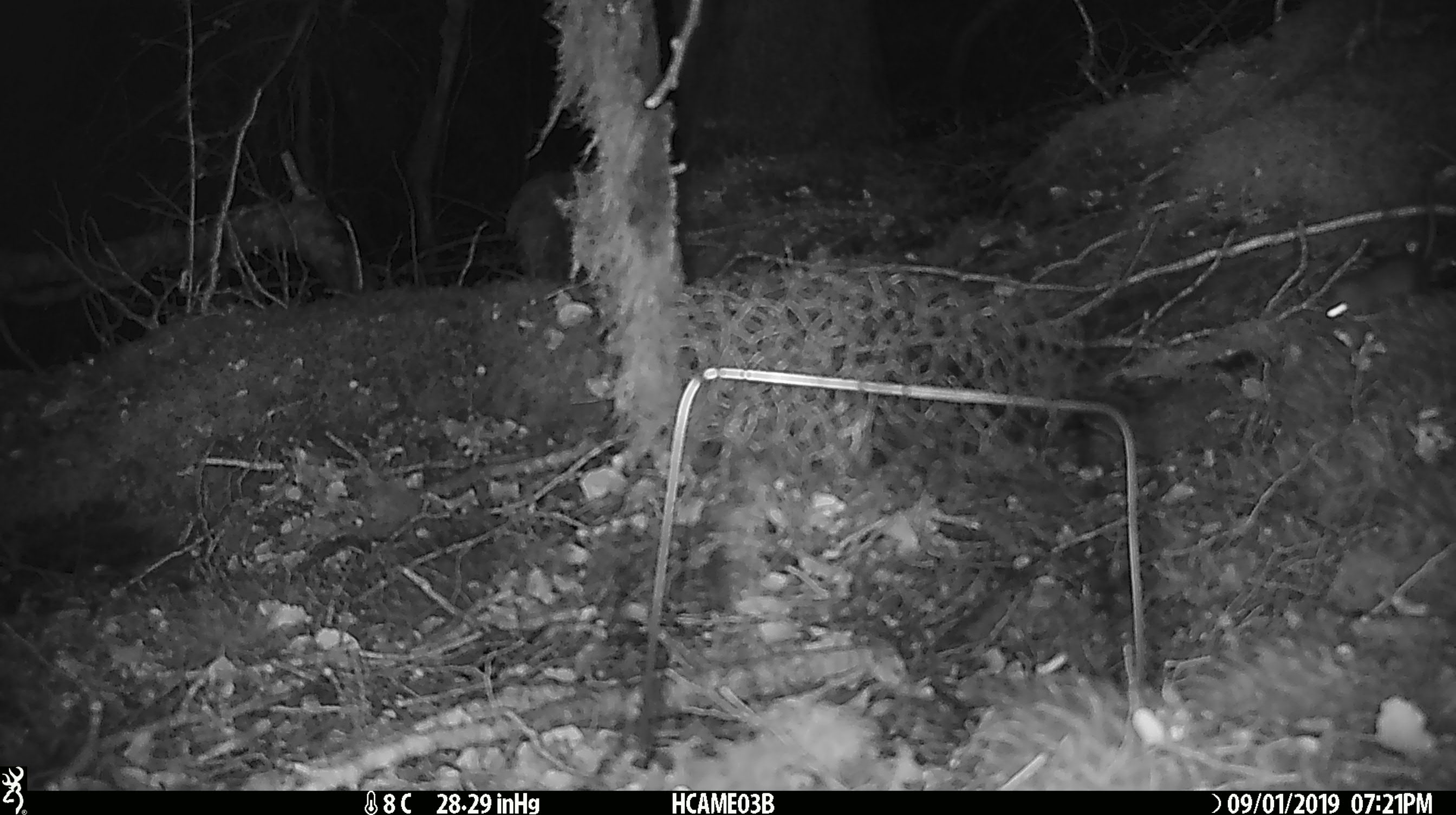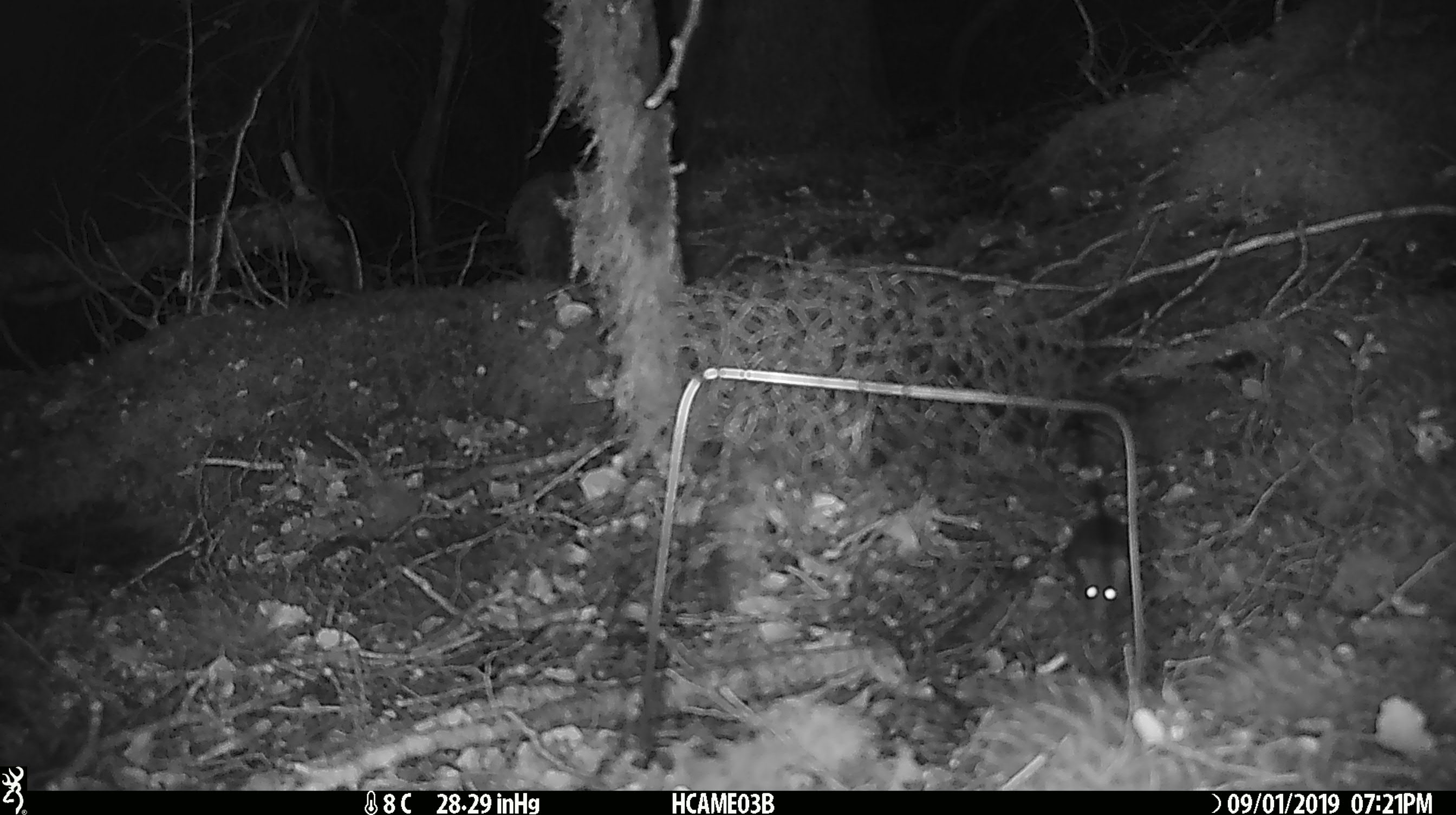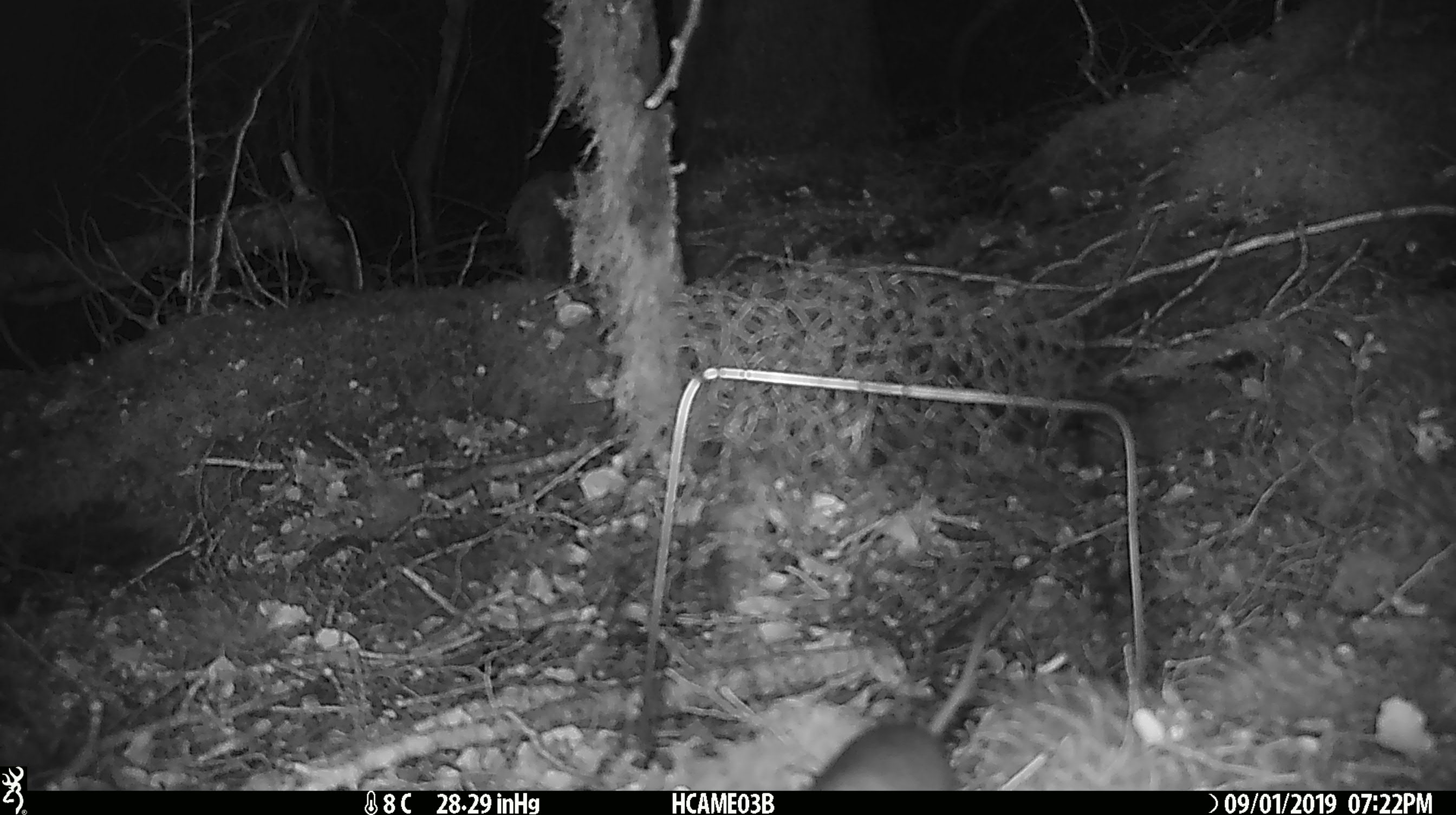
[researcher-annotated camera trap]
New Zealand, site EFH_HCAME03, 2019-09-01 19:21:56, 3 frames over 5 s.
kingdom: Animalia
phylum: Chordata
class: Mammalia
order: Rodentia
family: Muridae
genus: Mus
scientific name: Mus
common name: mouse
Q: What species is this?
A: Mouse (Mus).